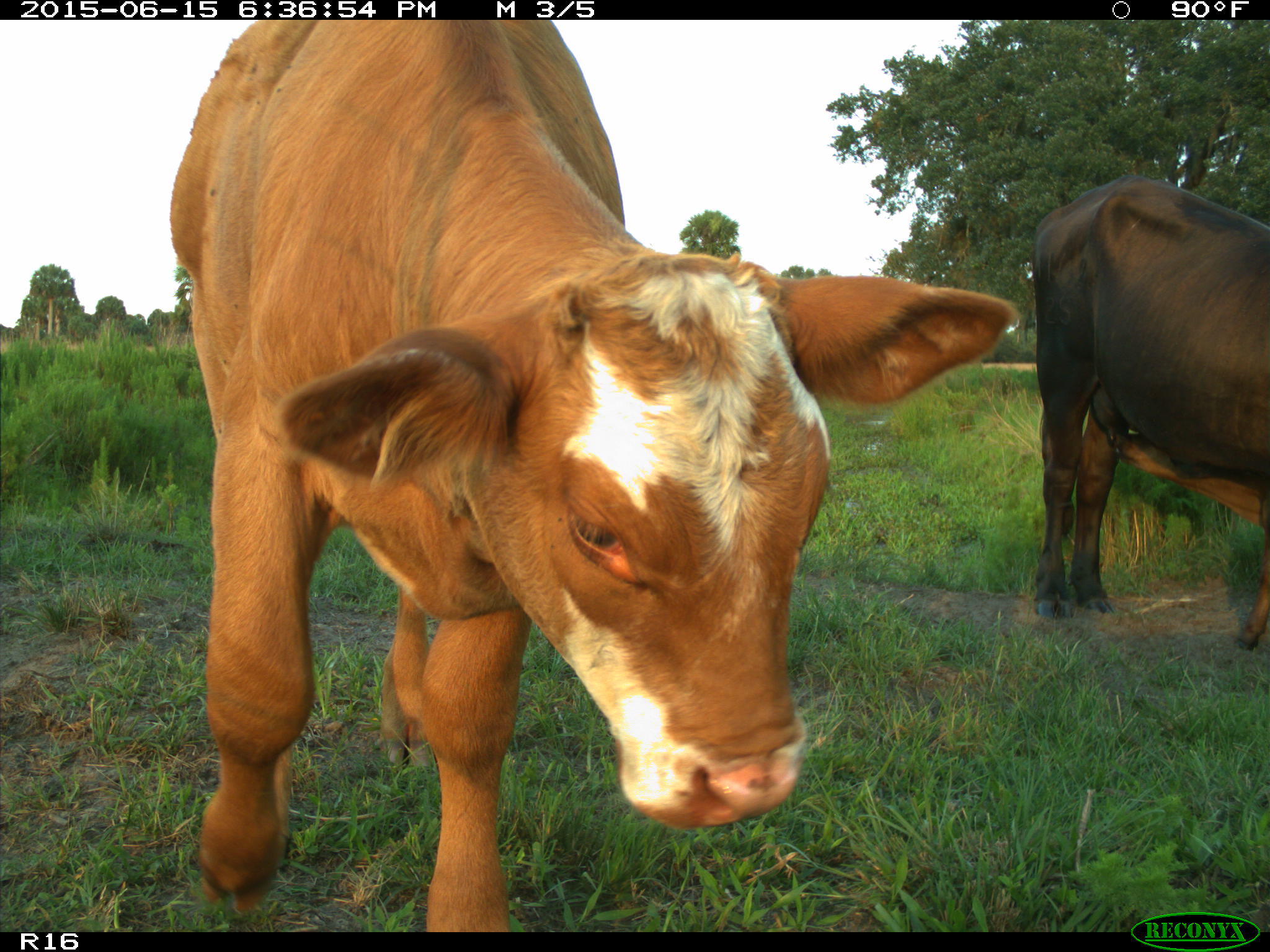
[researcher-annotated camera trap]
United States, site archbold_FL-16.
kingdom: Animalia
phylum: Chordata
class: Mammalia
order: Artiodactyla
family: Bovidae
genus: Bos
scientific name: Bos taurus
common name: domestic cow